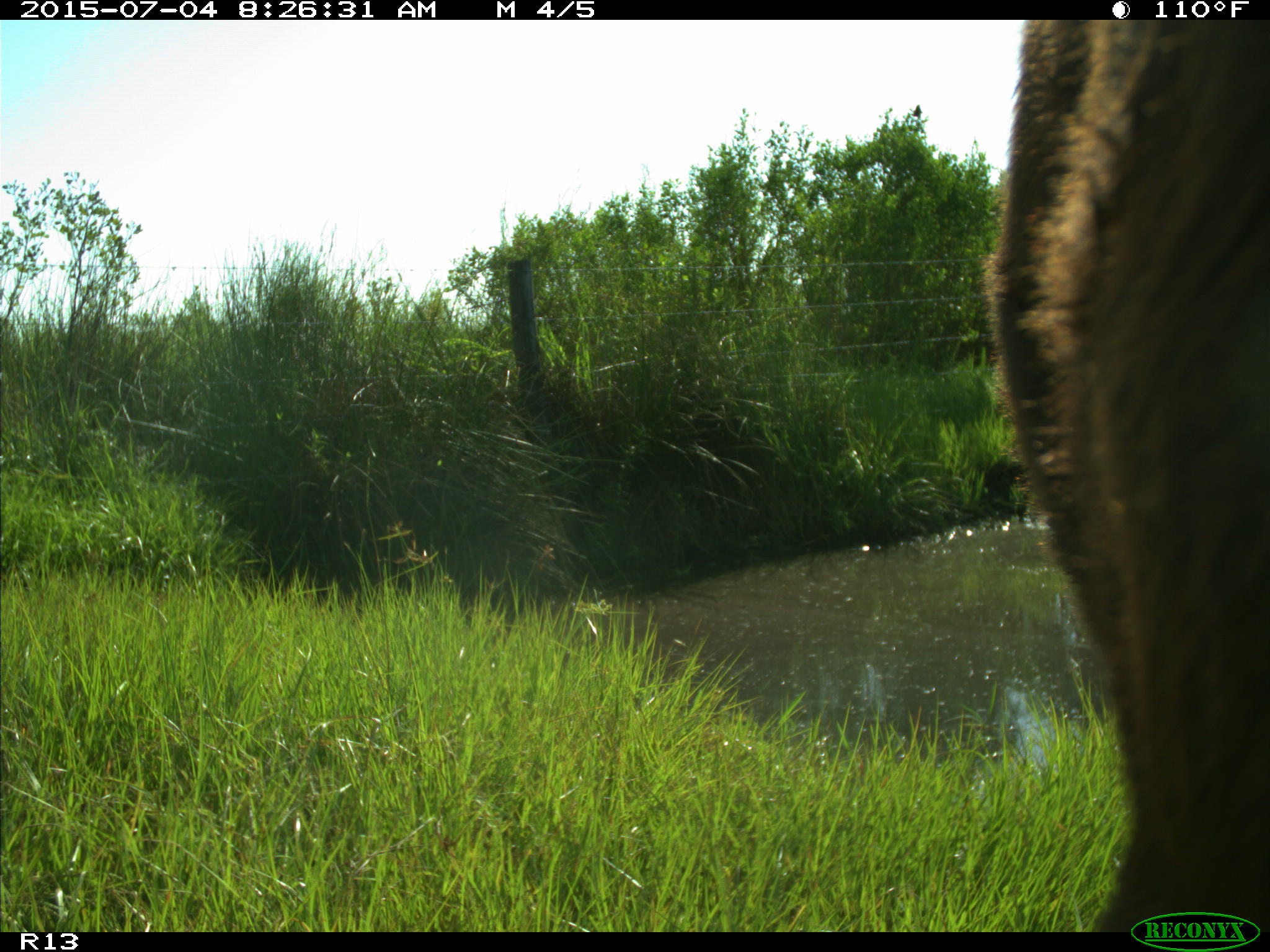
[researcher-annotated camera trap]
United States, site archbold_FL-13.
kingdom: Animalia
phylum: Chordata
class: Mammalia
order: Artiodactyla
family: Bovidae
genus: Bos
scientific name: Bos taurus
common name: domestic cow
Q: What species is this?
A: Bos taurus (domestic cow).